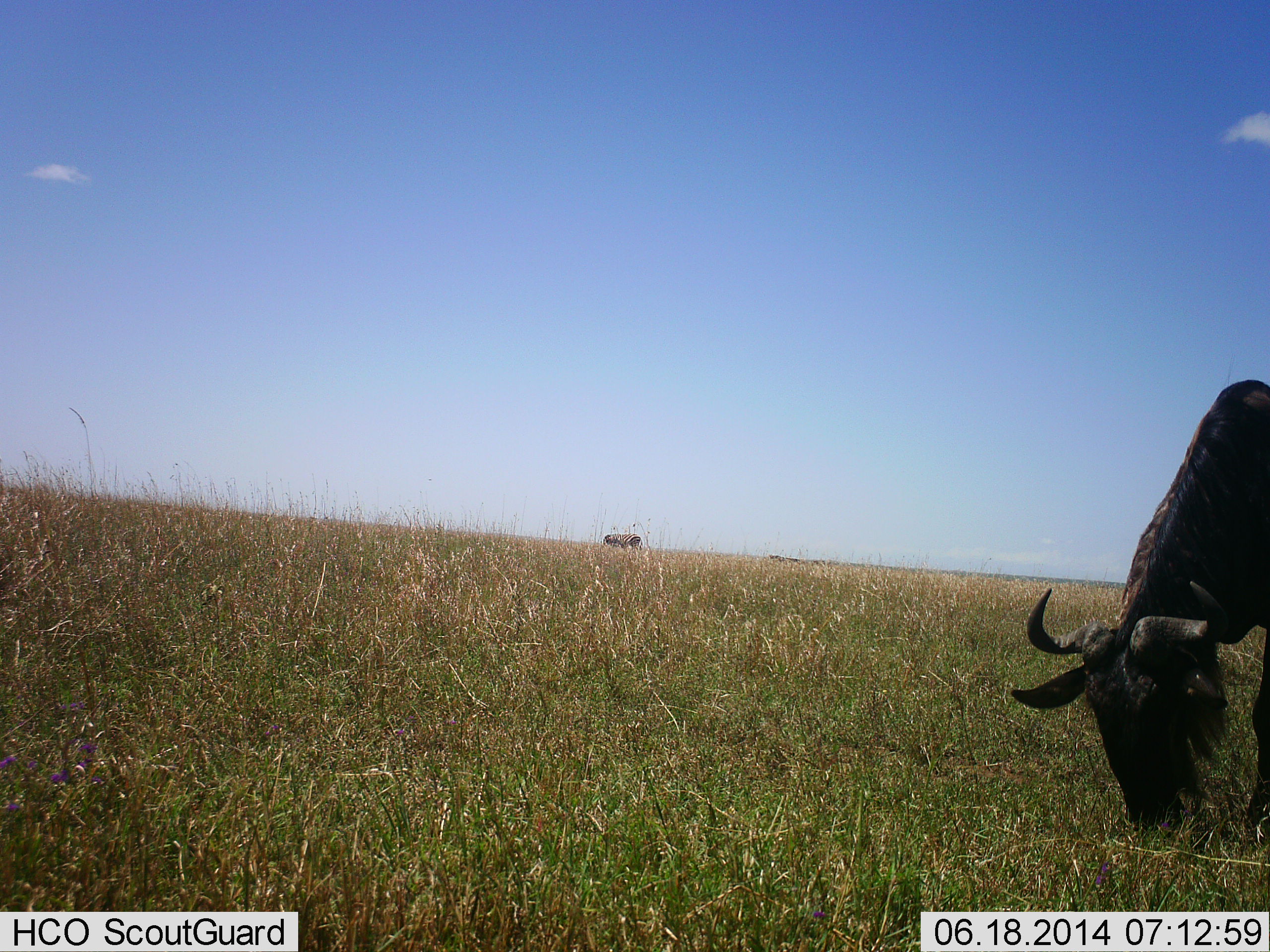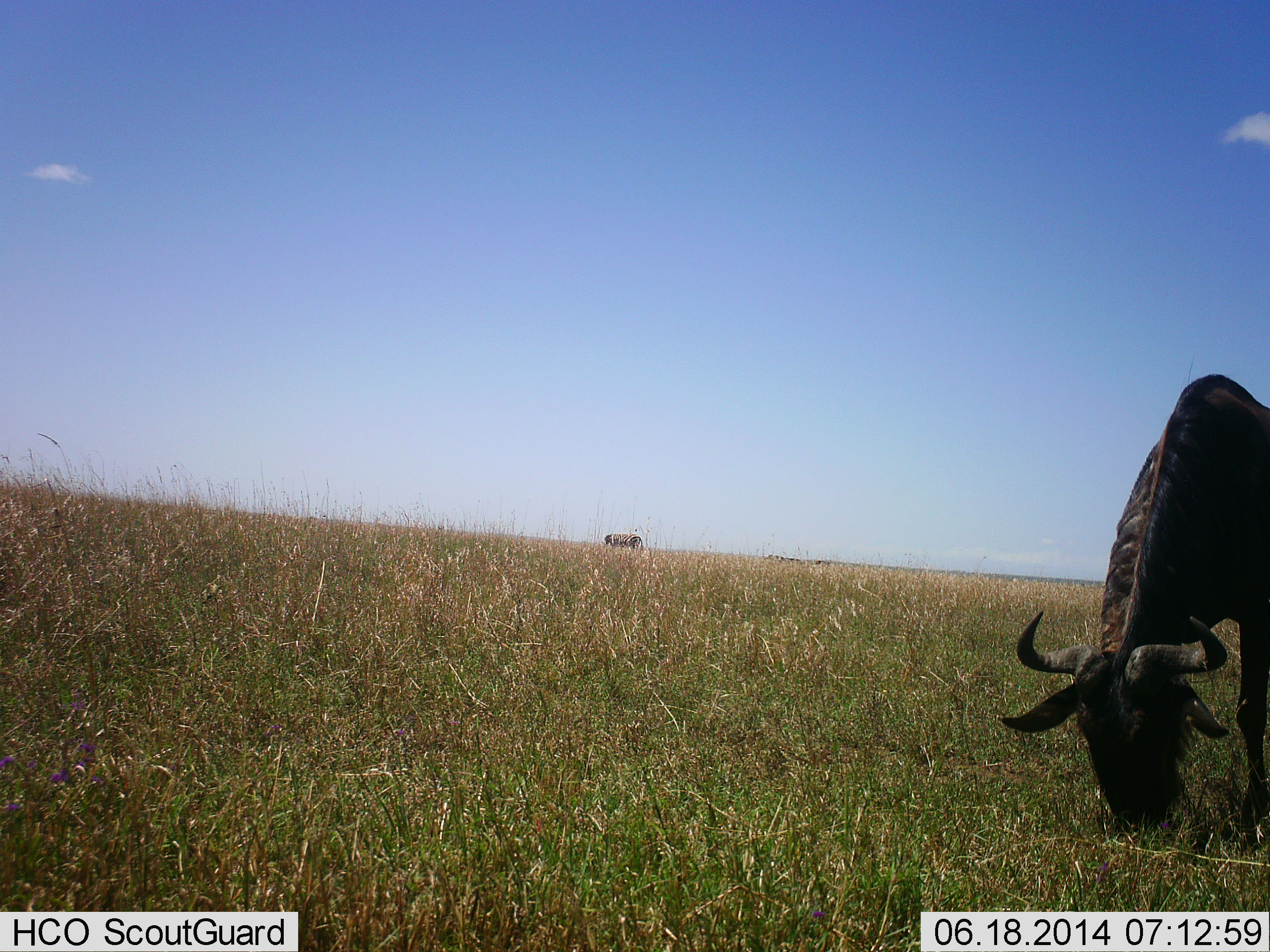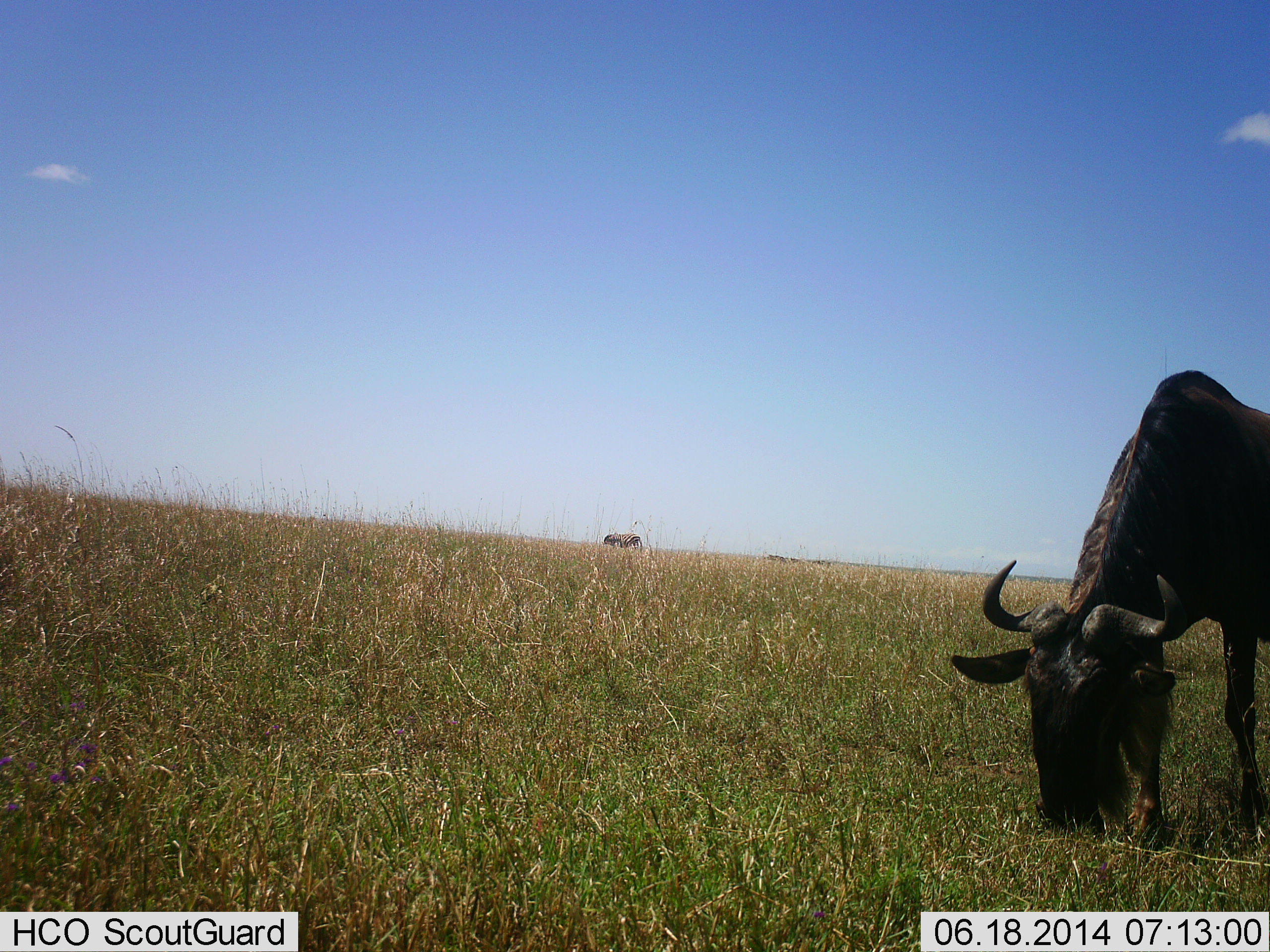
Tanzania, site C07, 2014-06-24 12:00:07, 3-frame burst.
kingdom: Animalia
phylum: Chordata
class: Mammalia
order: Artiodactyla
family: Bovidae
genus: Connochaetes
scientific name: Connochaetes taurinus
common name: blue wildebeest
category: wildebeest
Wildebeest (blue wildebeest) (Connochaetes taurinus), count 1. Behavior (volunteer vote fractions): standing 40%, resting 0%, moving 0%, interacting 0%. Young present (vote fraction): 0%. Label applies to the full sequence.